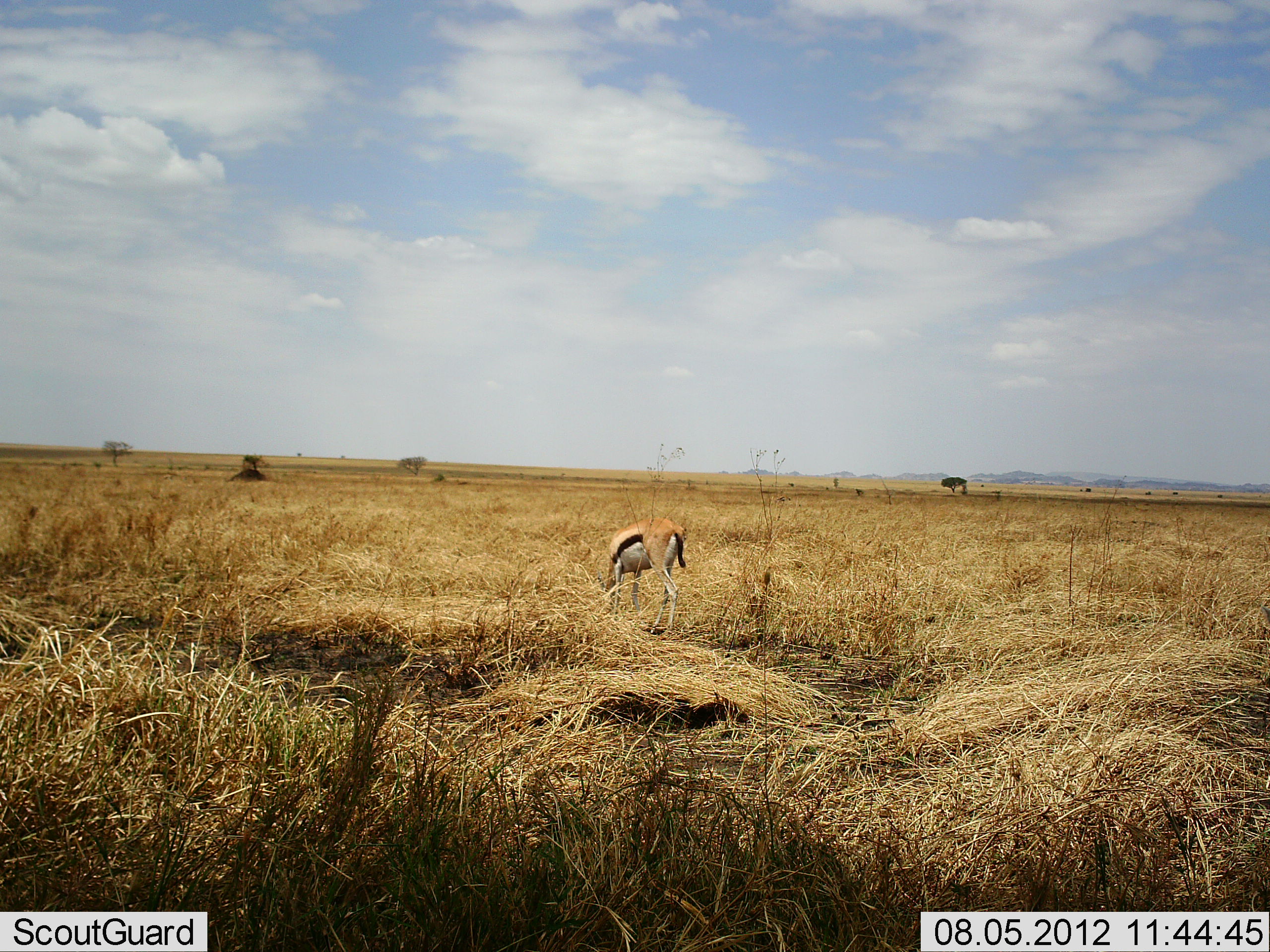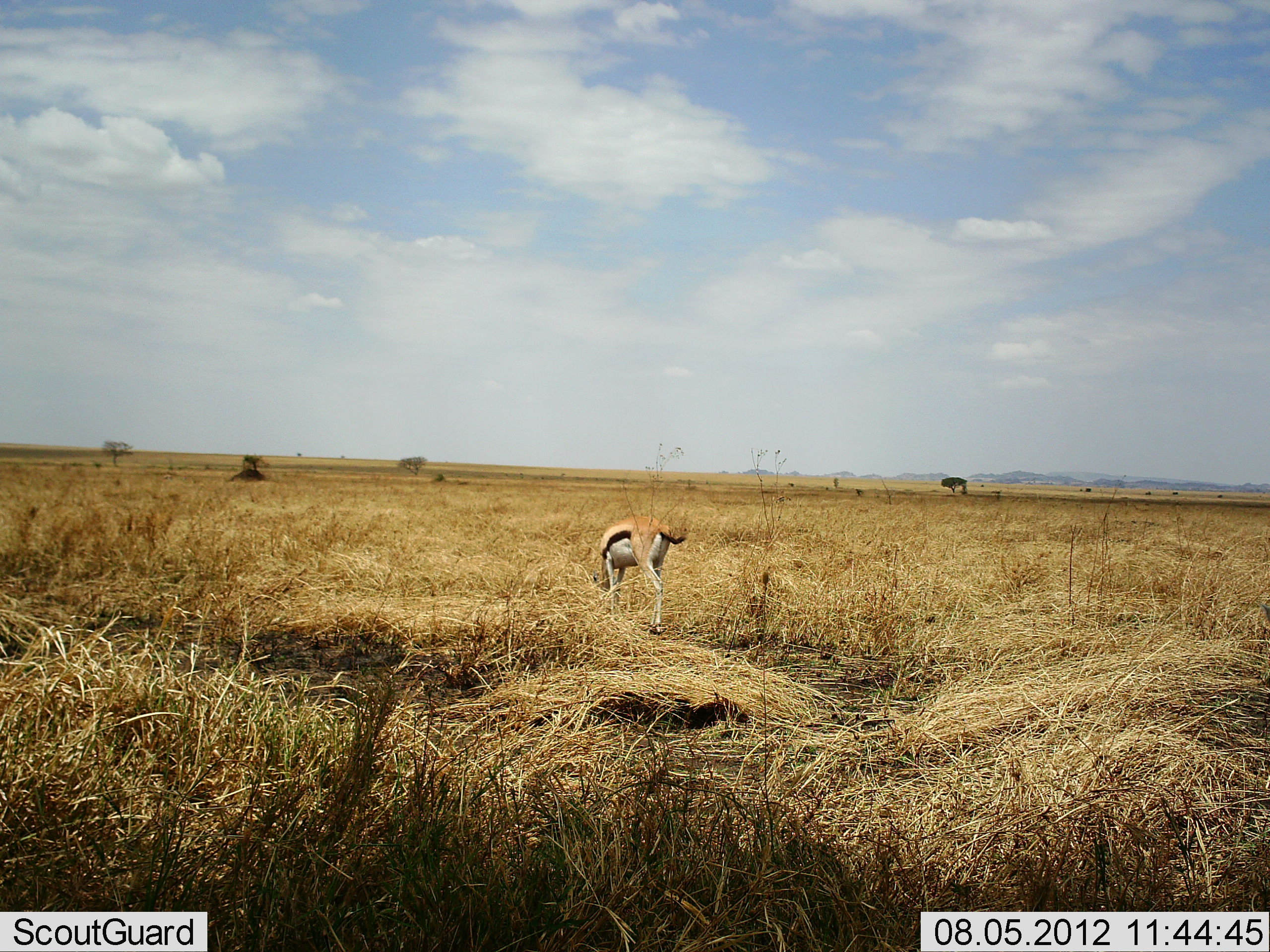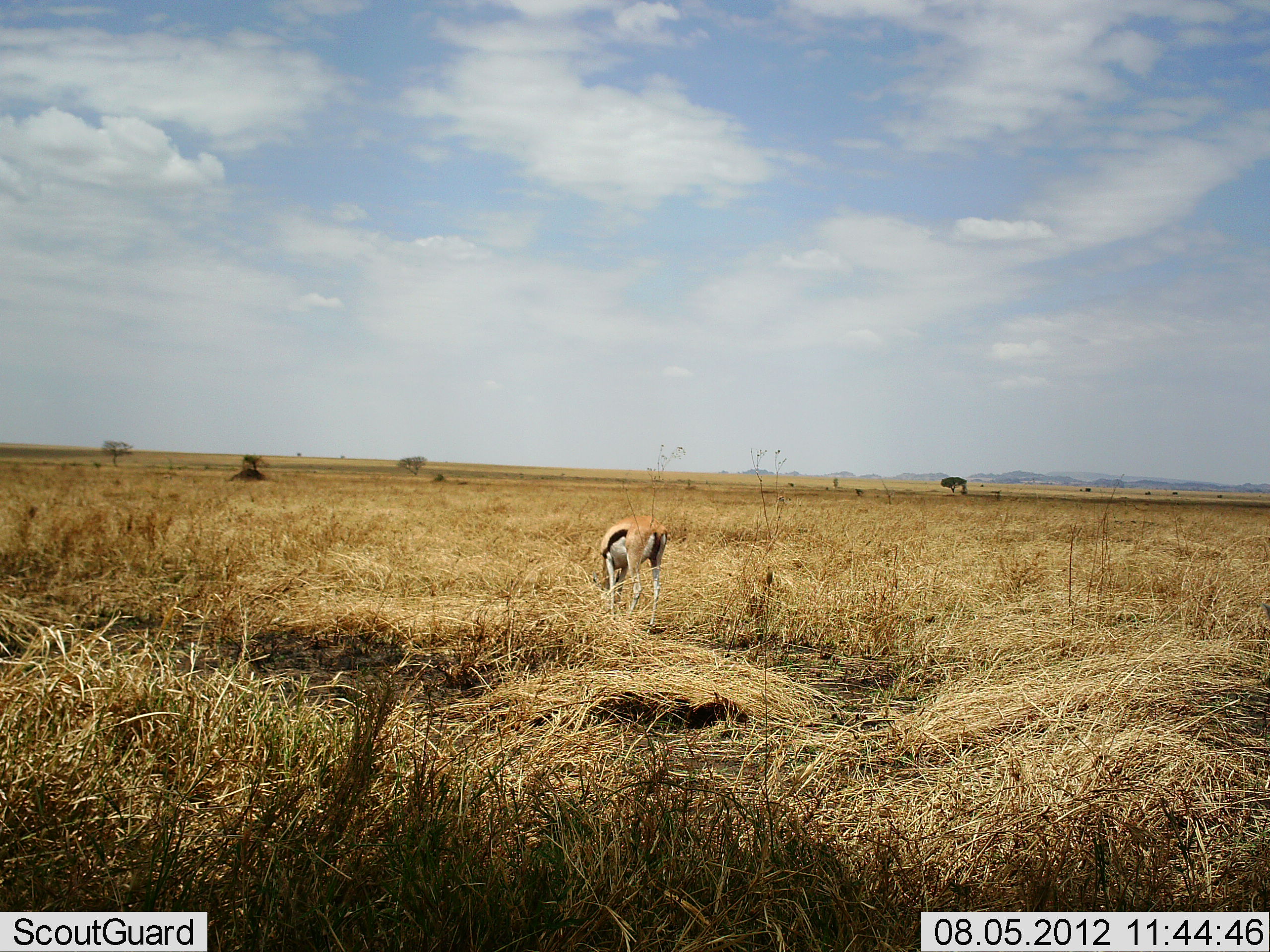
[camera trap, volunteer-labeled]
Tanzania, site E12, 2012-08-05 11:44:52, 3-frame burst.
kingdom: Animalia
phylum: Chordata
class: Mammalia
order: Artiodactyla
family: Bovidae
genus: Eudorcas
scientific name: Eudorcas thomsonii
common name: thomson's gazelle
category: gazellethomsons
Gazellethomsons (thomson's gazelle) (Eudorcas thomsonii), count 1. Behavior (volunteer vote fractions): standing 10%, resting 0%, moving 0%, interacting 0%. Young present (vote fraction): 0%. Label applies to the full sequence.